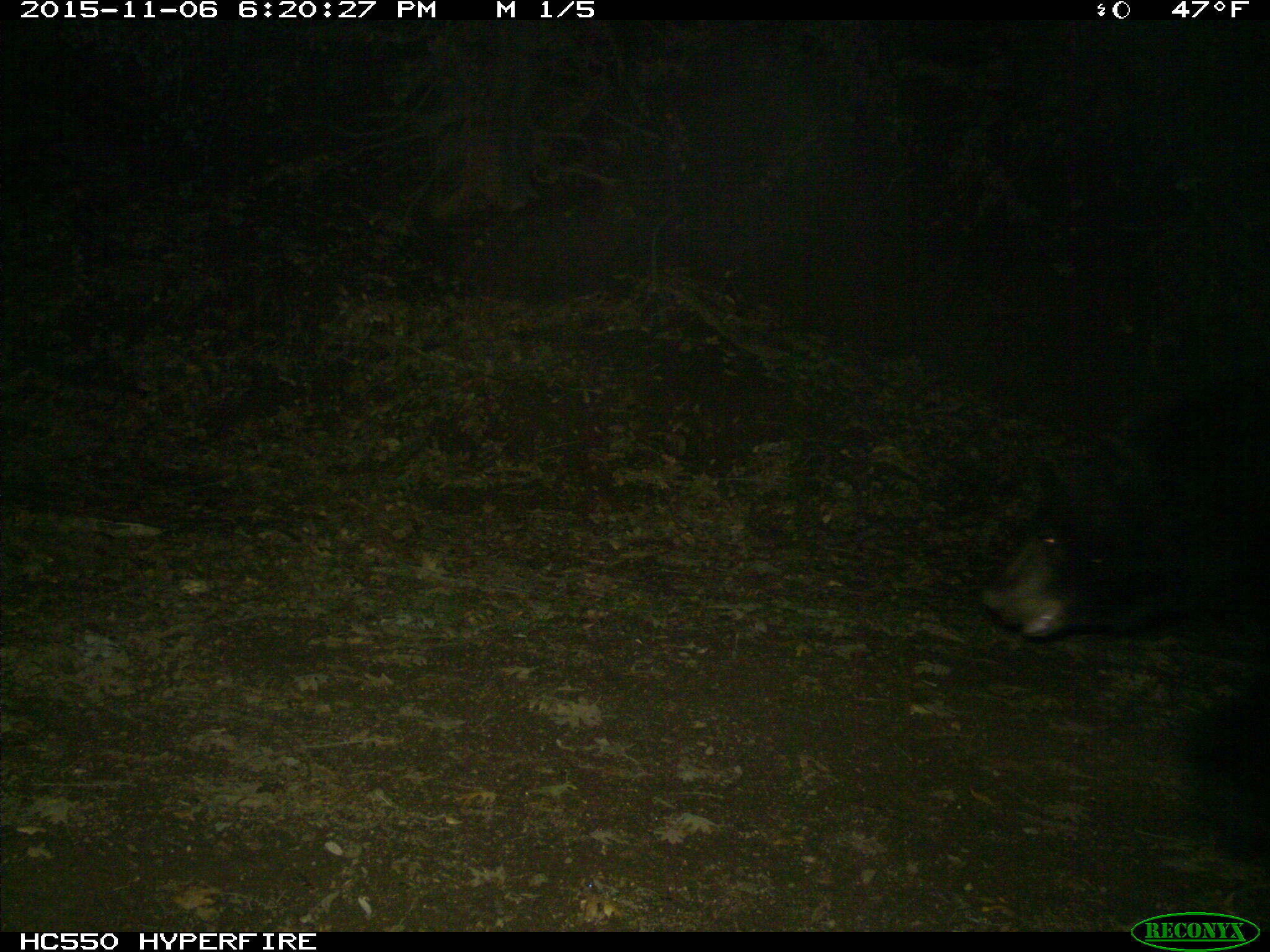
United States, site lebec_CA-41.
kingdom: Animalia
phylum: Chordata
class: Mammalia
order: Carnivora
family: Ursidae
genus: Ursus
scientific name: Ursus americanus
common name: american black bear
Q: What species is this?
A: Ursus americanus (american black bear).